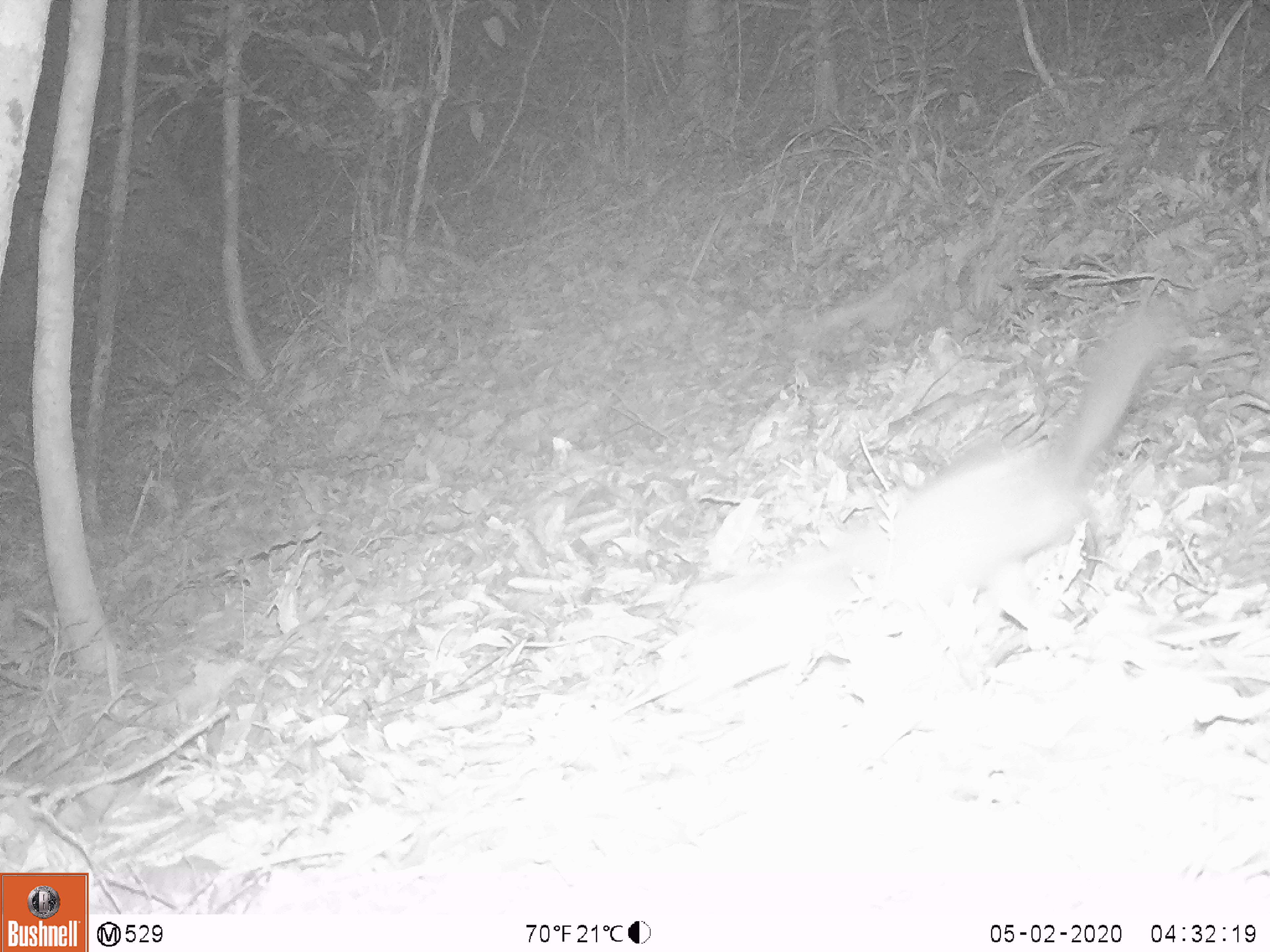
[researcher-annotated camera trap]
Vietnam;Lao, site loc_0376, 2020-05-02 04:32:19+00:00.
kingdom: Animalia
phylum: Chordata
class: Mammalia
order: Carnivora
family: Mustelidae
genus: Melogale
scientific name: Melogale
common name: ferret badger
Ferret badger (Melogale). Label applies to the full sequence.